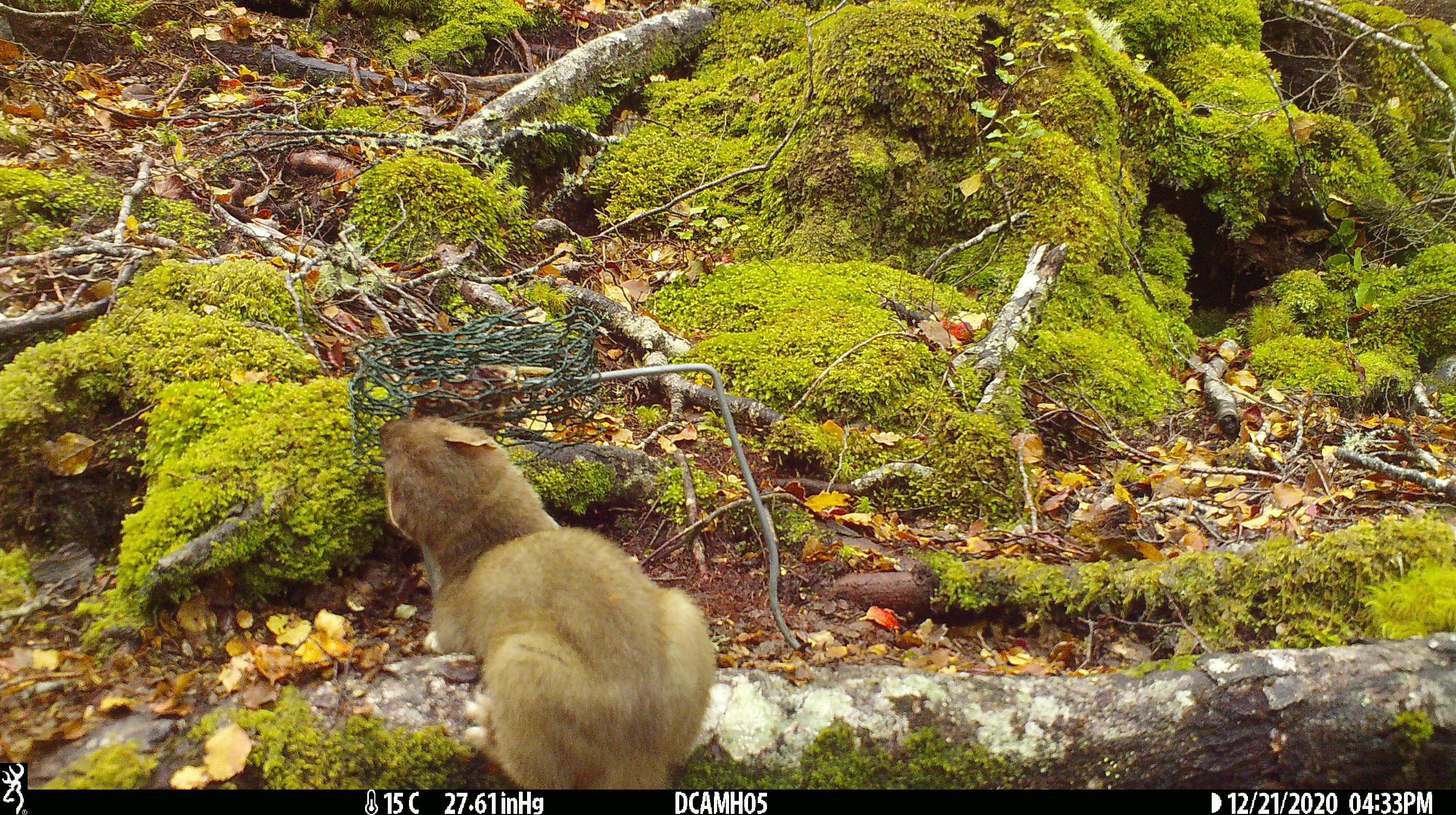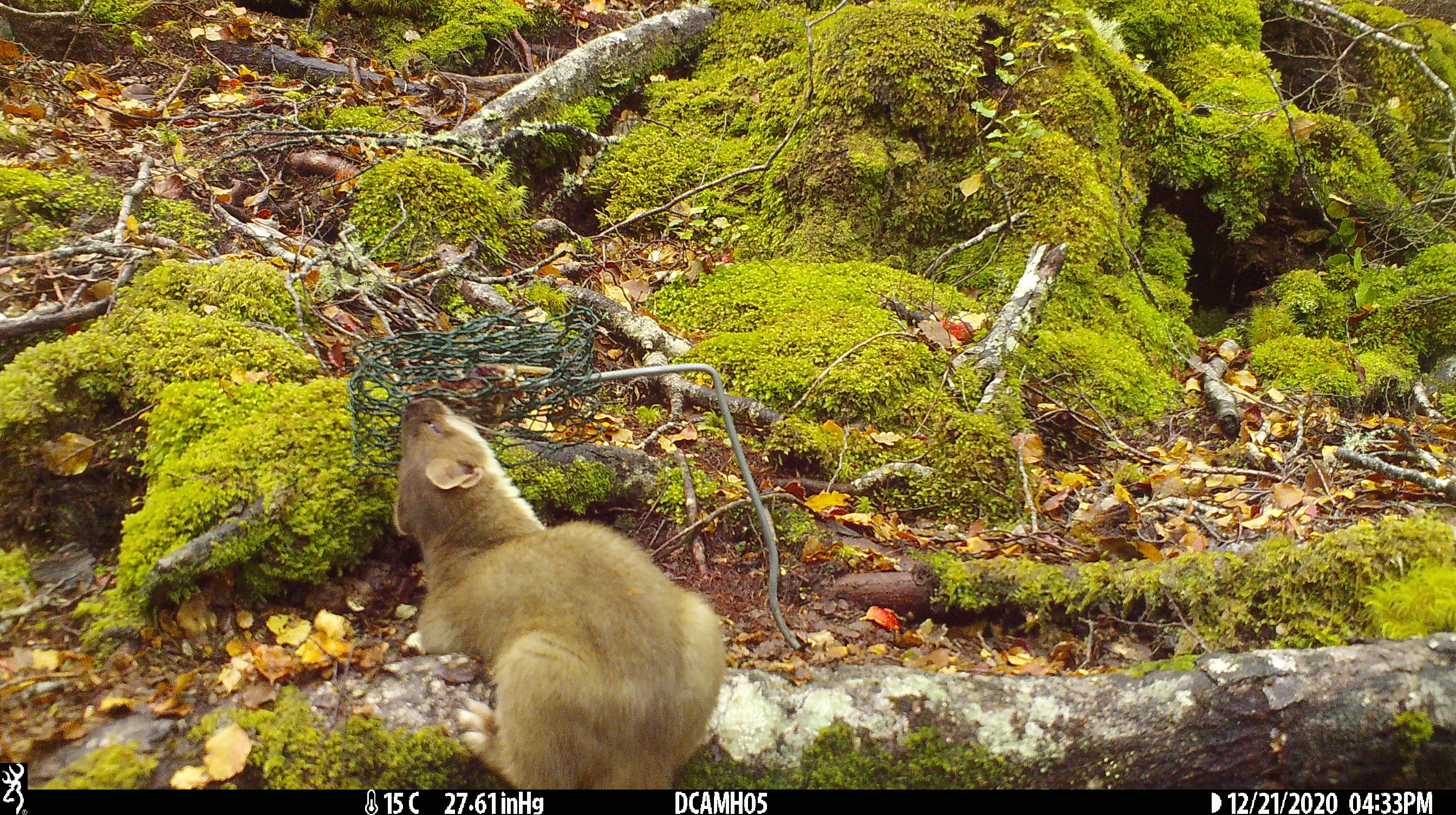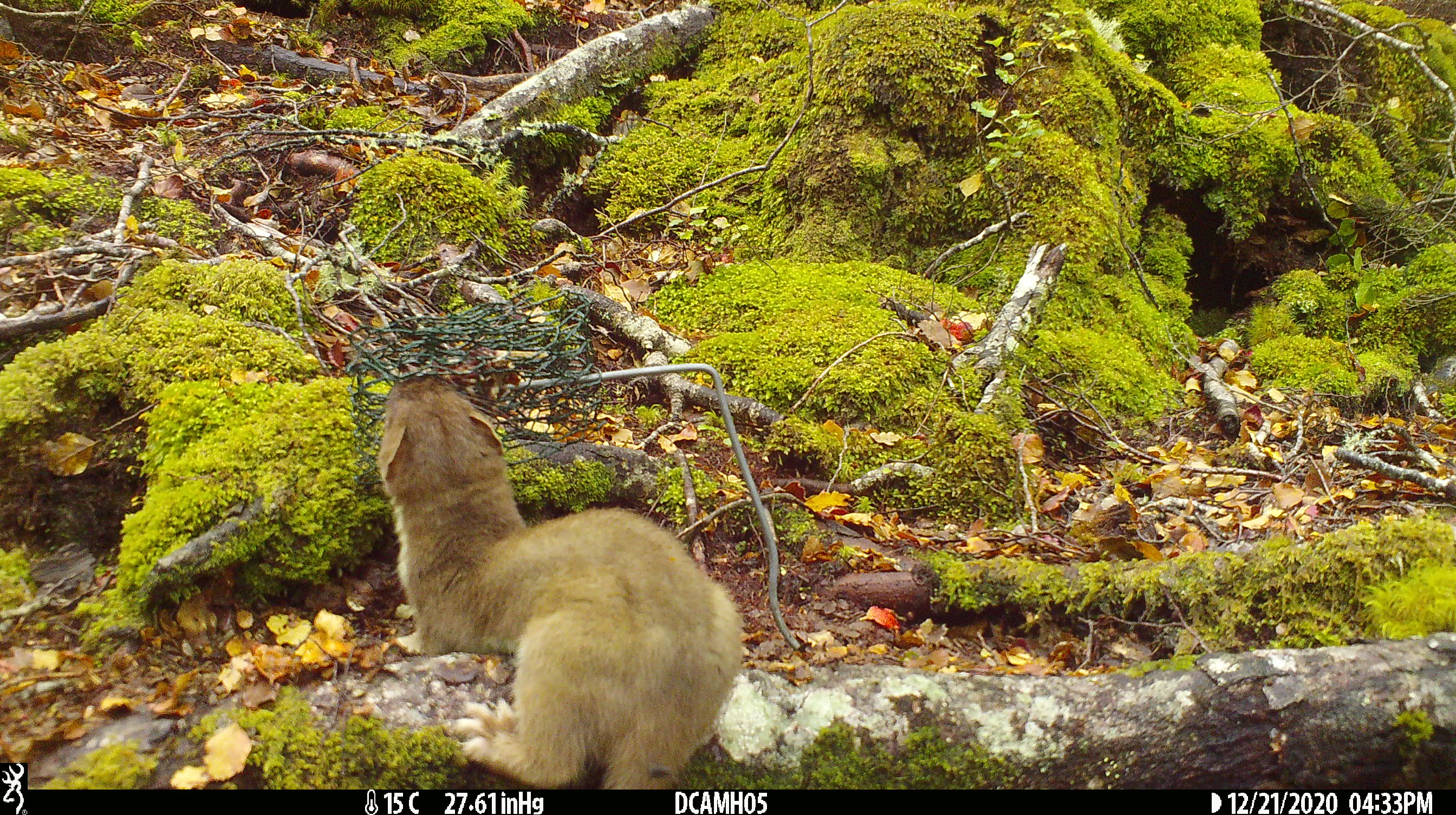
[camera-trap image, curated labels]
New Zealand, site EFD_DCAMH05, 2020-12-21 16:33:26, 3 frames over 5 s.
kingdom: Animalia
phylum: Chordata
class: Mammalia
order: Carnivora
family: Mustelidae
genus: Mustela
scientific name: Mustela erminea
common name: stoat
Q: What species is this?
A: Stoat (Mustela erminea).